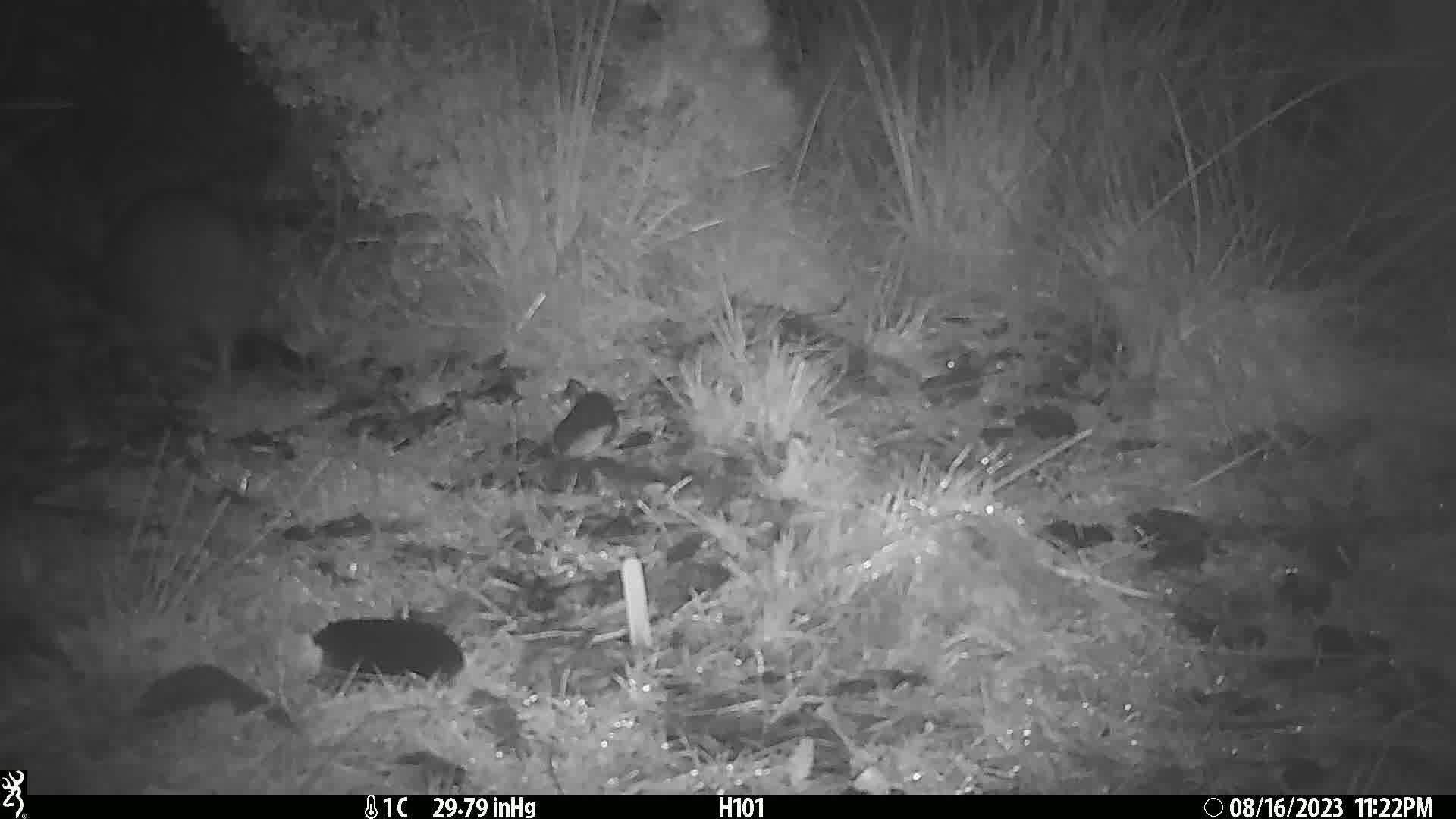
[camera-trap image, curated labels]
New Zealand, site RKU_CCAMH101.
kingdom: Animalia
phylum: Chordata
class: Aves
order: Apterygiformes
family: Apterygidae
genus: Apteryx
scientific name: Apteryx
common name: kiwi